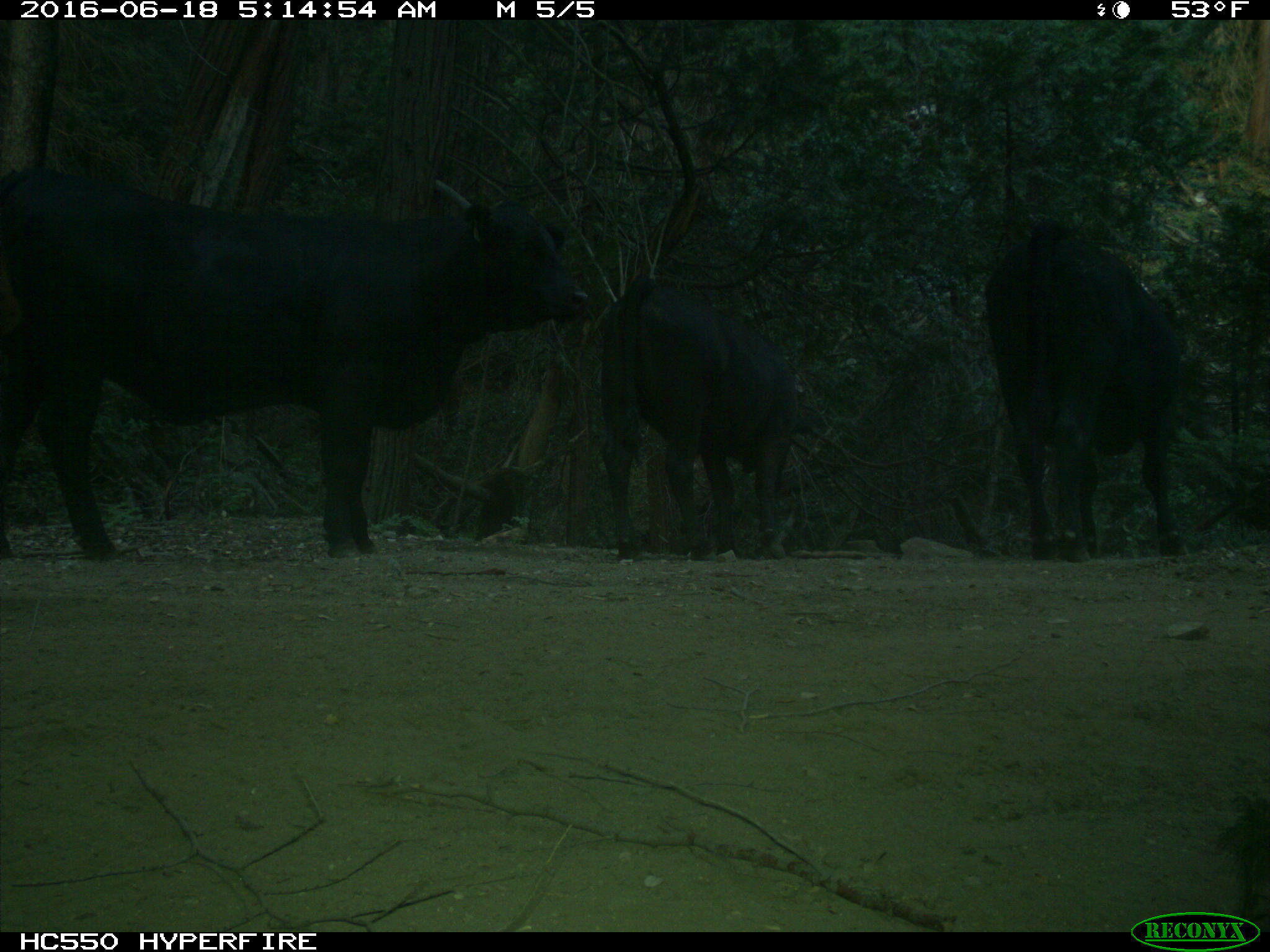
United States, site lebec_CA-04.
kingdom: Animalia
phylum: Chordata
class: Mammalia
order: Artiodactyla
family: Bovidae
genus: Bos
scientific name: Bos taurus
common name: domestic cow